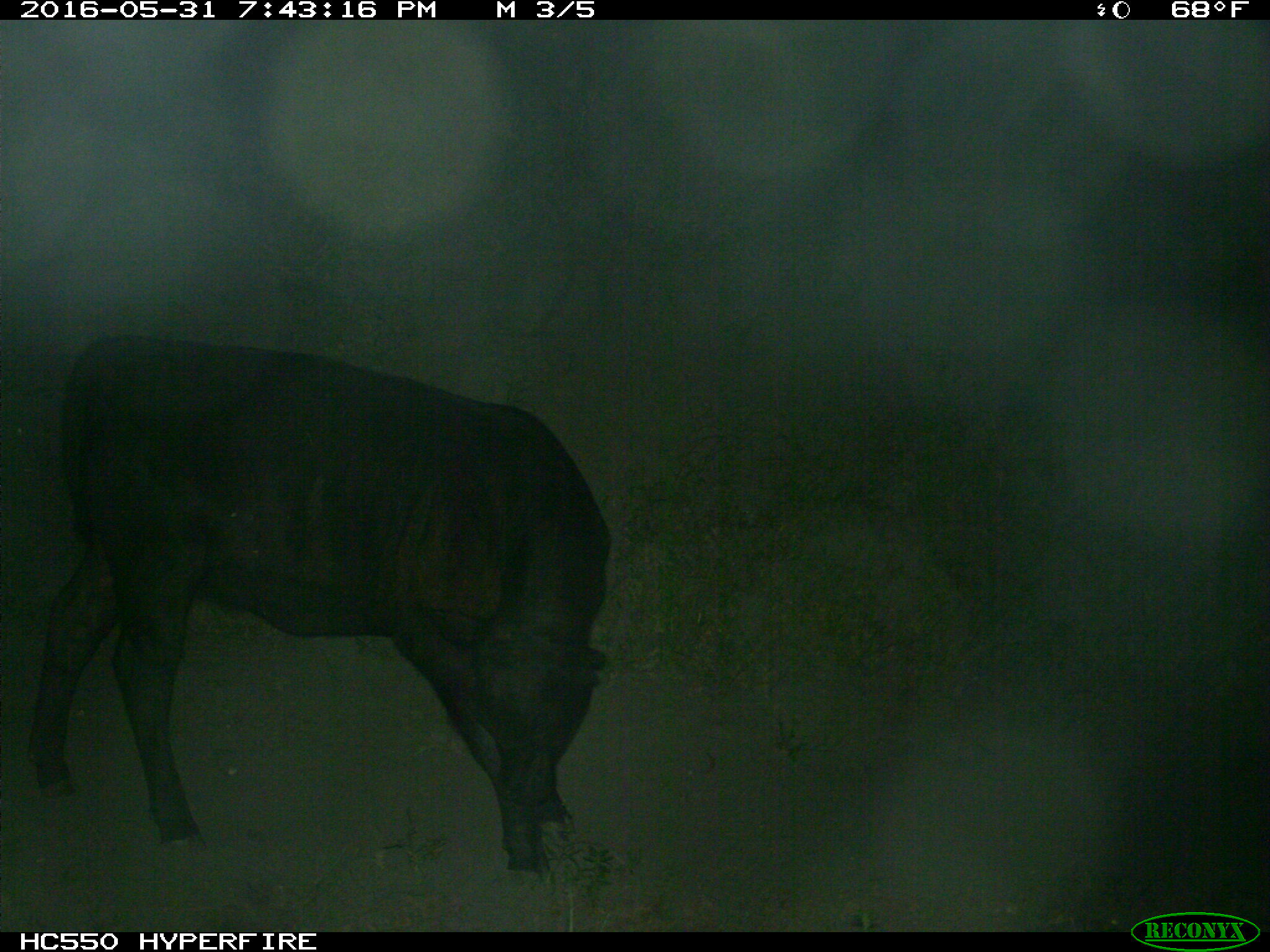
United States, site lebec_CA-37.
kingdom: Animalia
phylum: Chordata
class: Mammalia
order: Artiodactyla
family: Bovidae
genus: Bos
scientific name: Bos taurus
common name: domestic cow